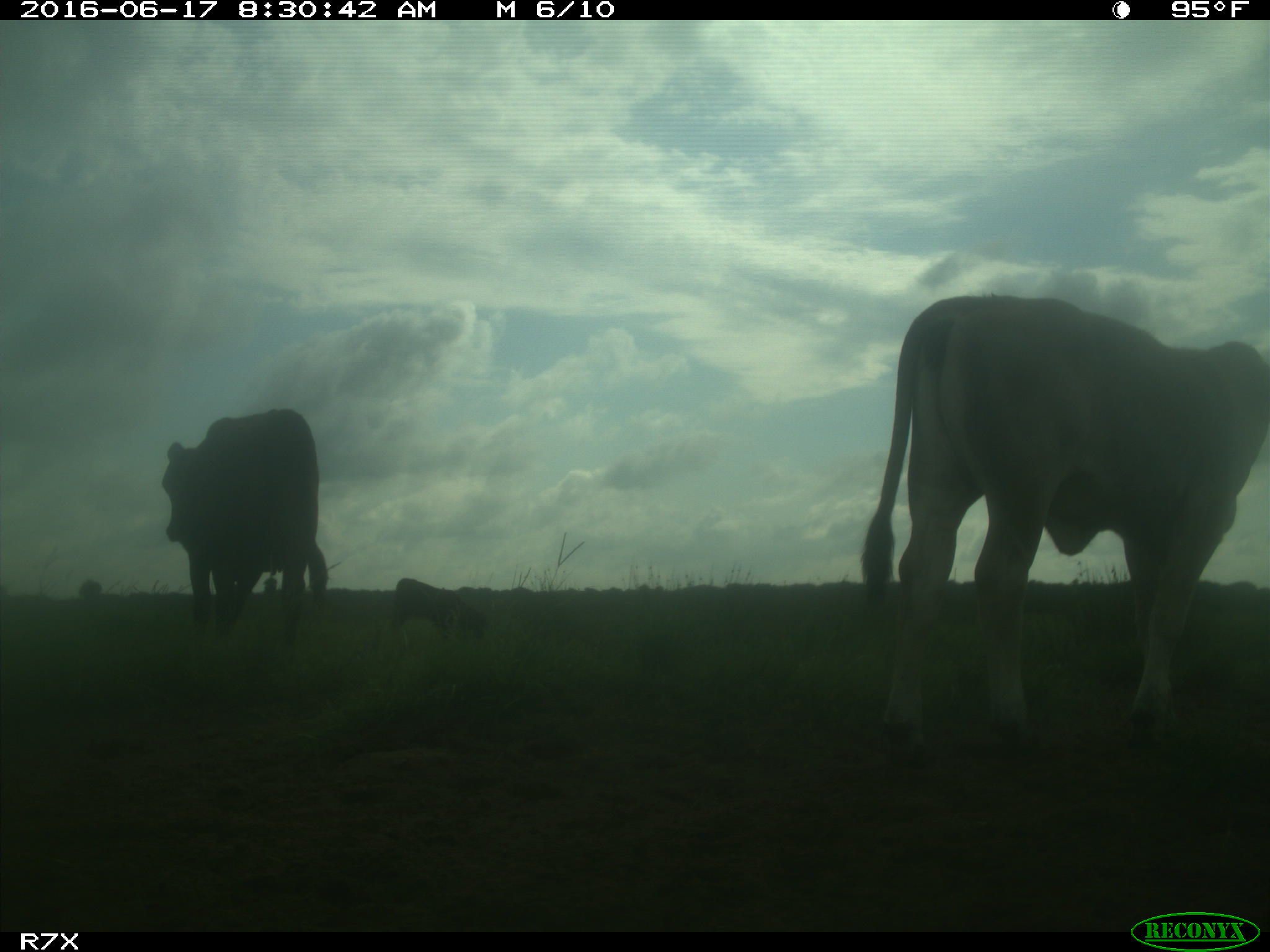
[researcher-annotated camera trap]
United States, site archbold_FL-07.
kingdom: Animalia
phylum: Chordata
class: Mammalia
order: Artiodactyla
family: Bovidae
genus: Bos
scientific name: Bos taurus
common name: domestic cow